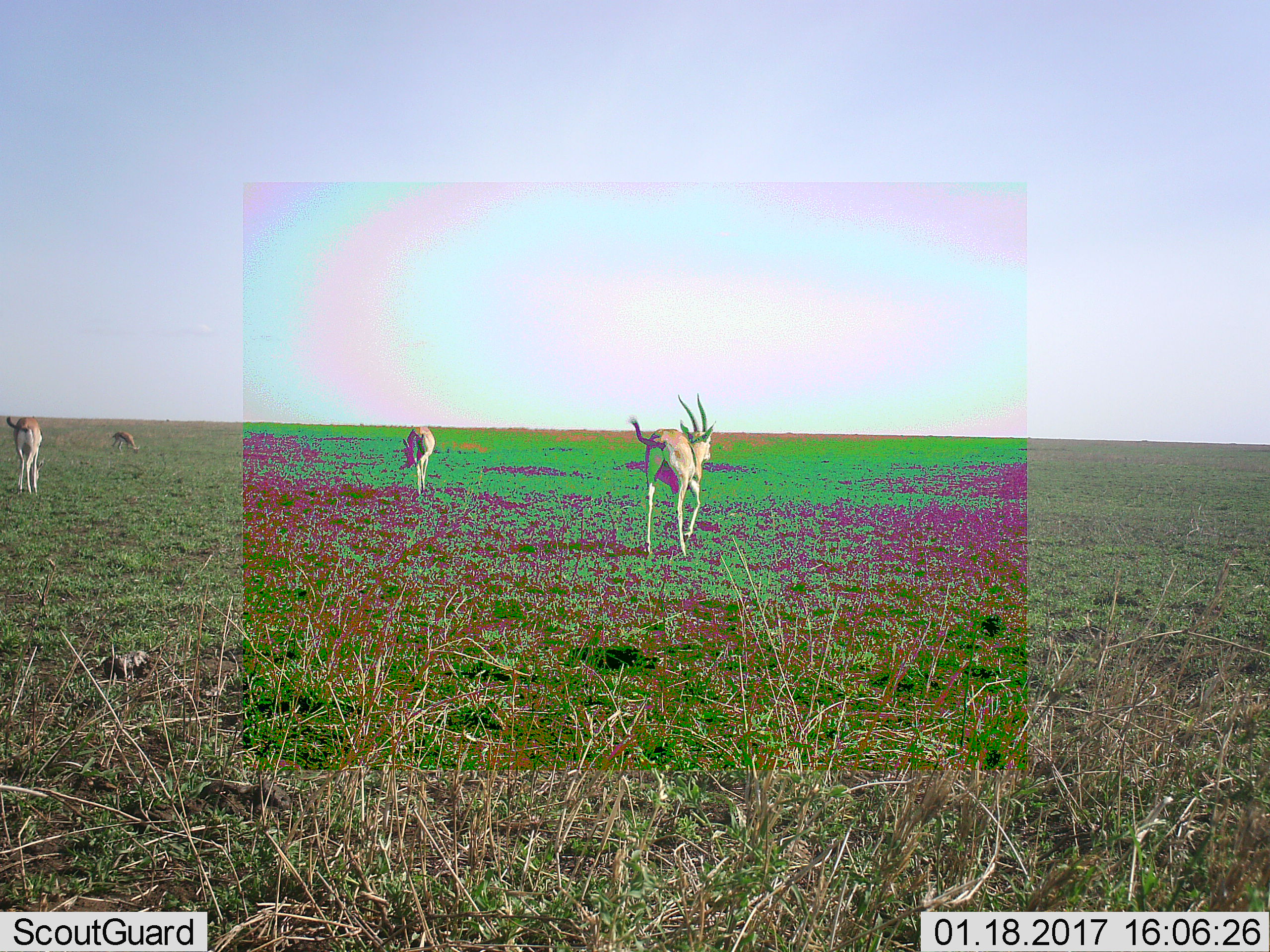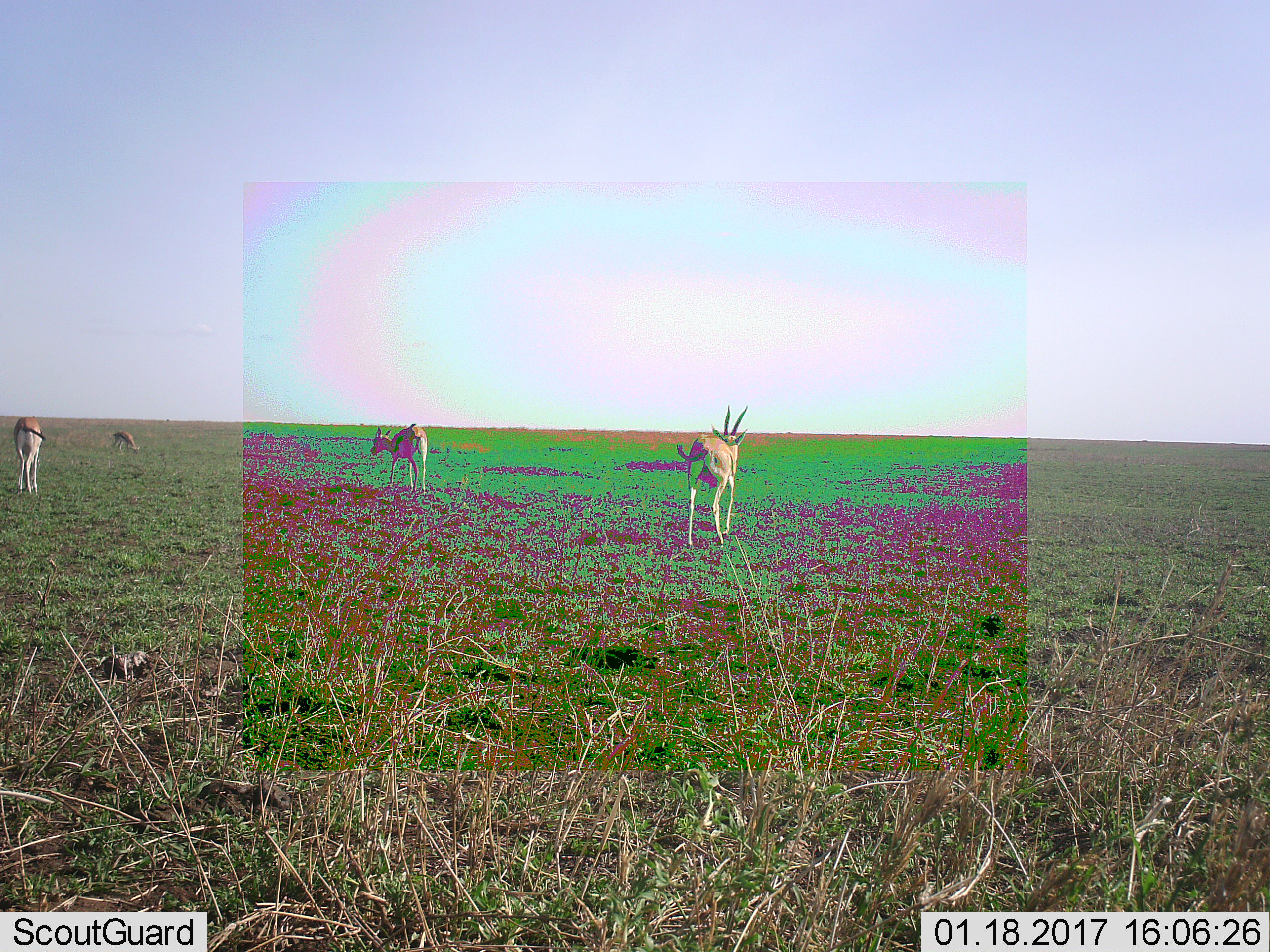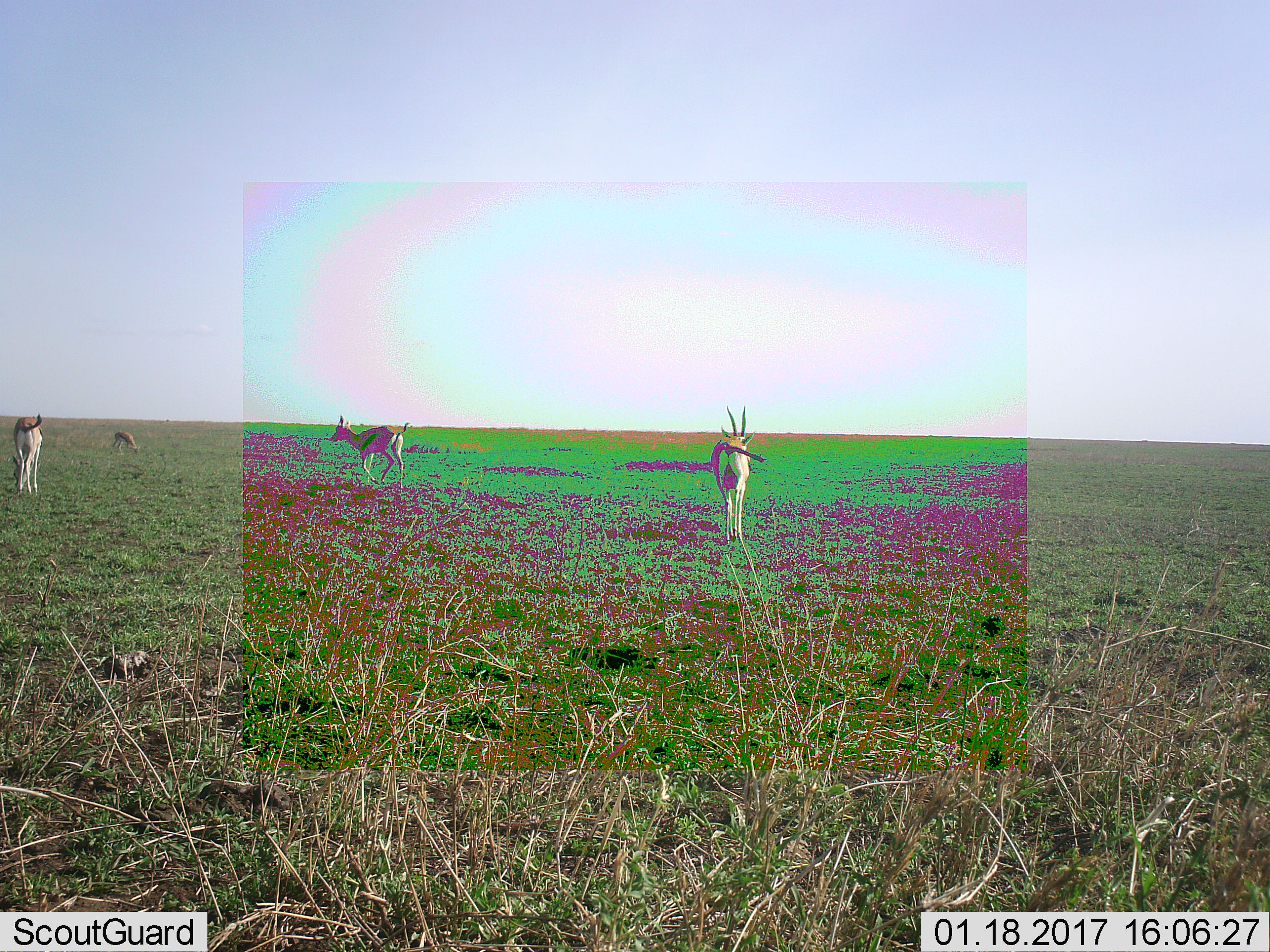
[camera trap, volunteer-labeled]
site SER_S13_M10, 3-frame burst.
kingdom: Animalia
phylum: Chordata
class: Mammalia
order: Artiodactyla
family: Bovidae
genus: Eudorcas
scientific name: Eudorcas thomsonii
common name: thomson's gazelle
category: gazellethomsons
Gazellethomsons (thomson's gazelle) (Eudorcas thomsonii), count 4. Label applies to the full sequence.